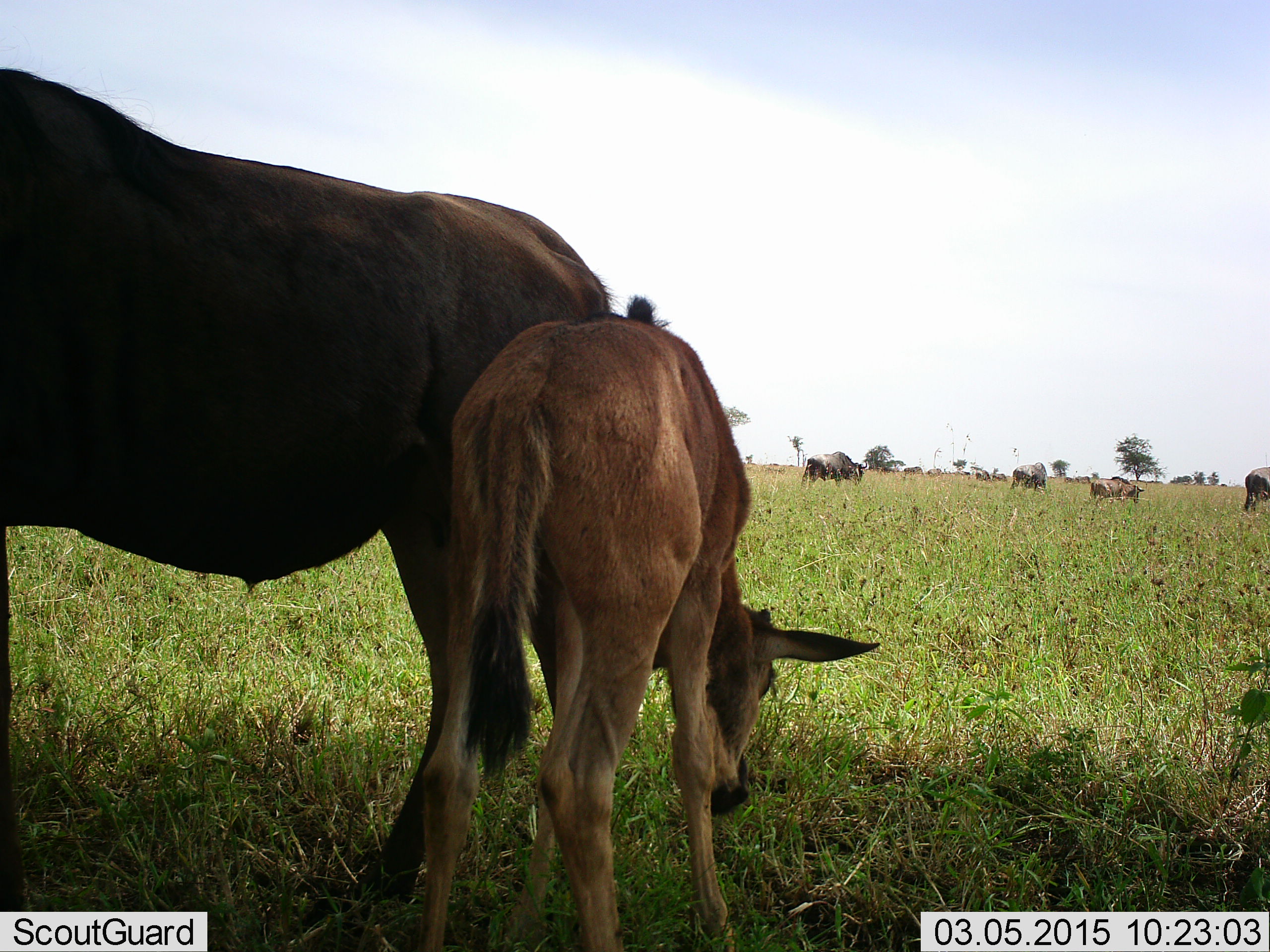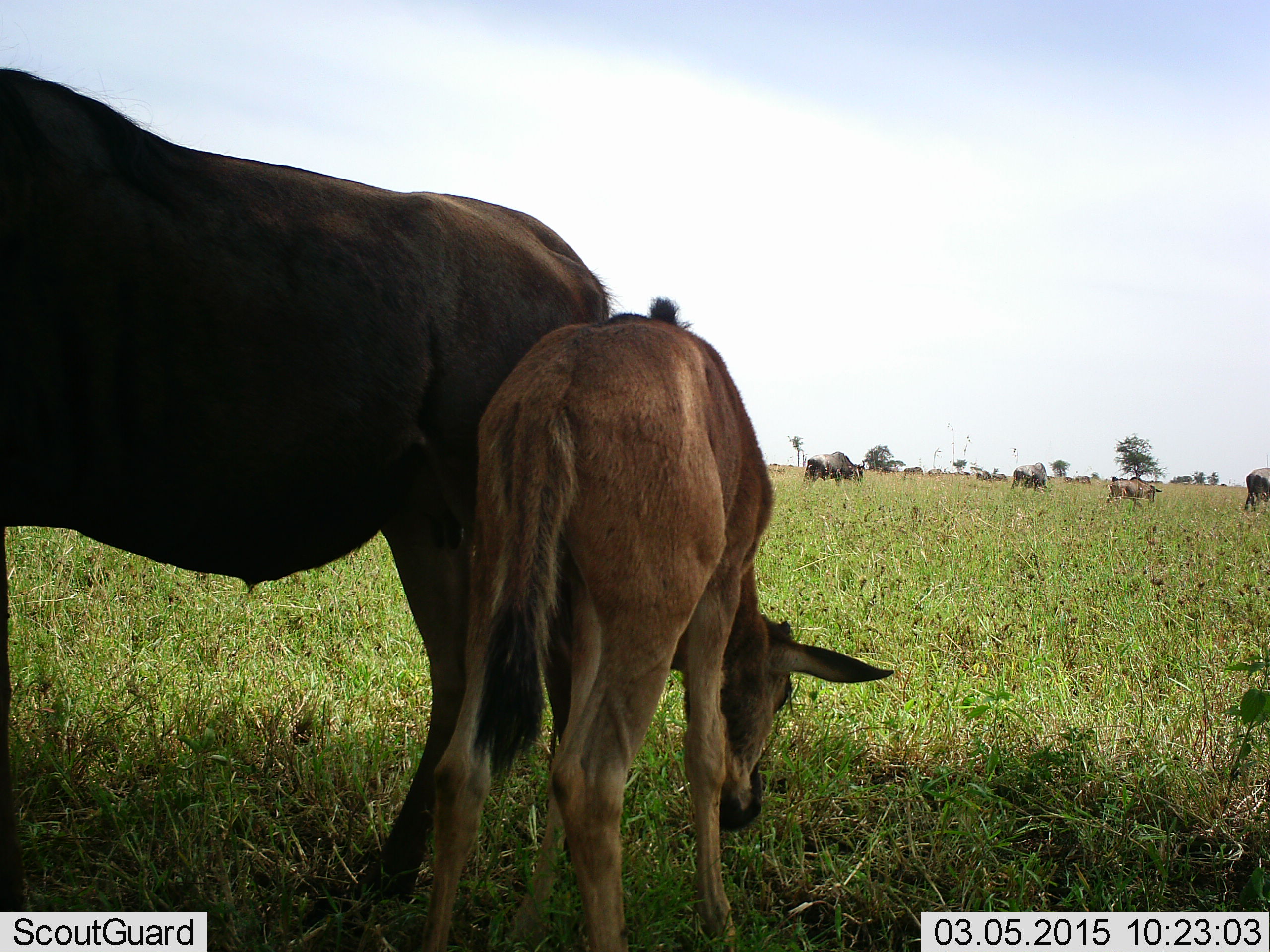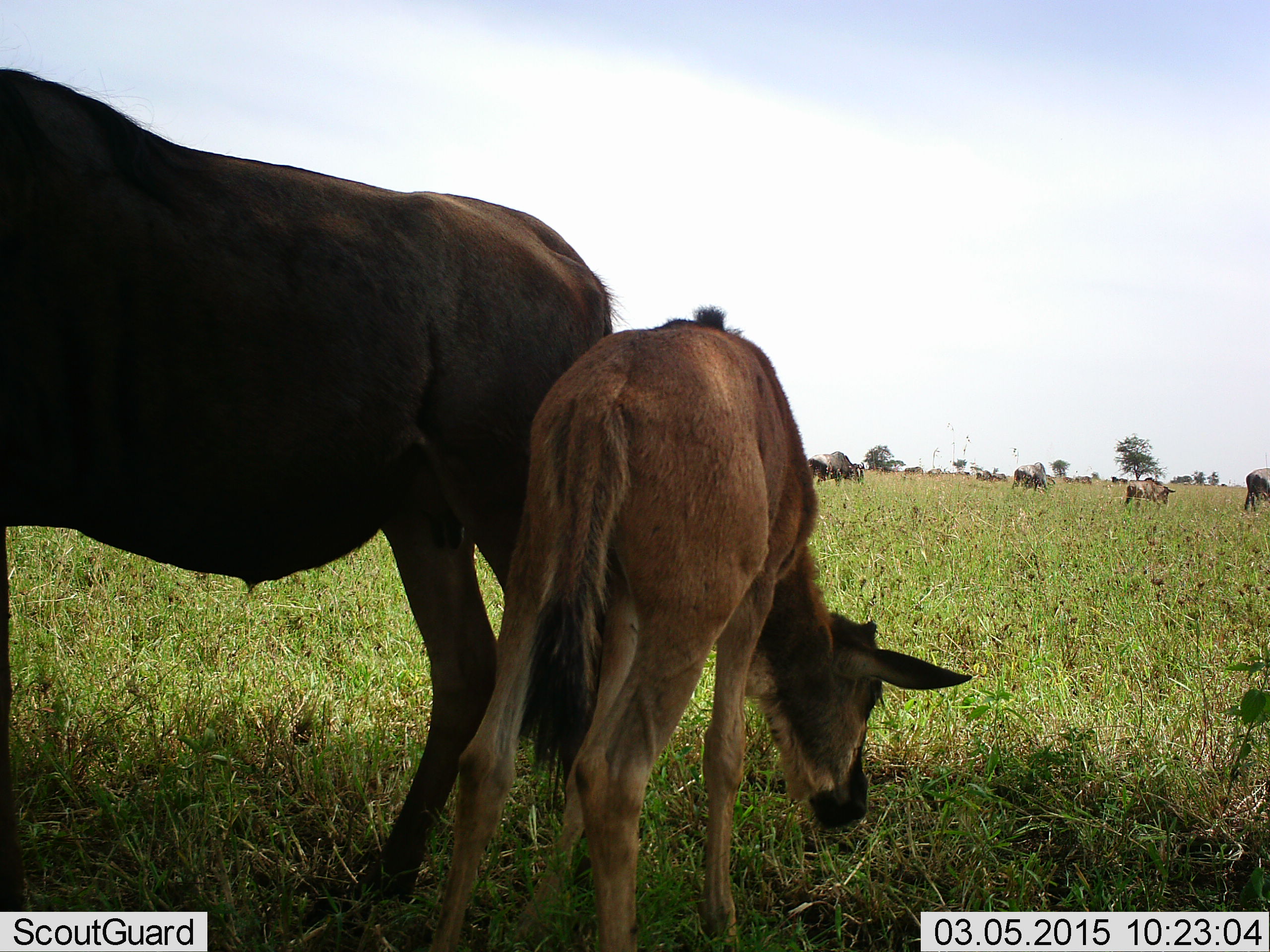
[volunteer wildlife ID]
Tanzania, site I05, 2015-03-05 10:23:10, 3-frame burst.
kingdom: Animalia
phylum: Chordata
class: Mammalia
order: Artiodactyla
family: Bovidae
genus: Connochaetes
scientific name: Connochaetes taurinus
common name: blue wildebeest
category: wildebeest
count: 7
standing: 82%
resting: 0%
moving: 45%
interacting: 9%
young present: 91%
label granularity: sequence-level